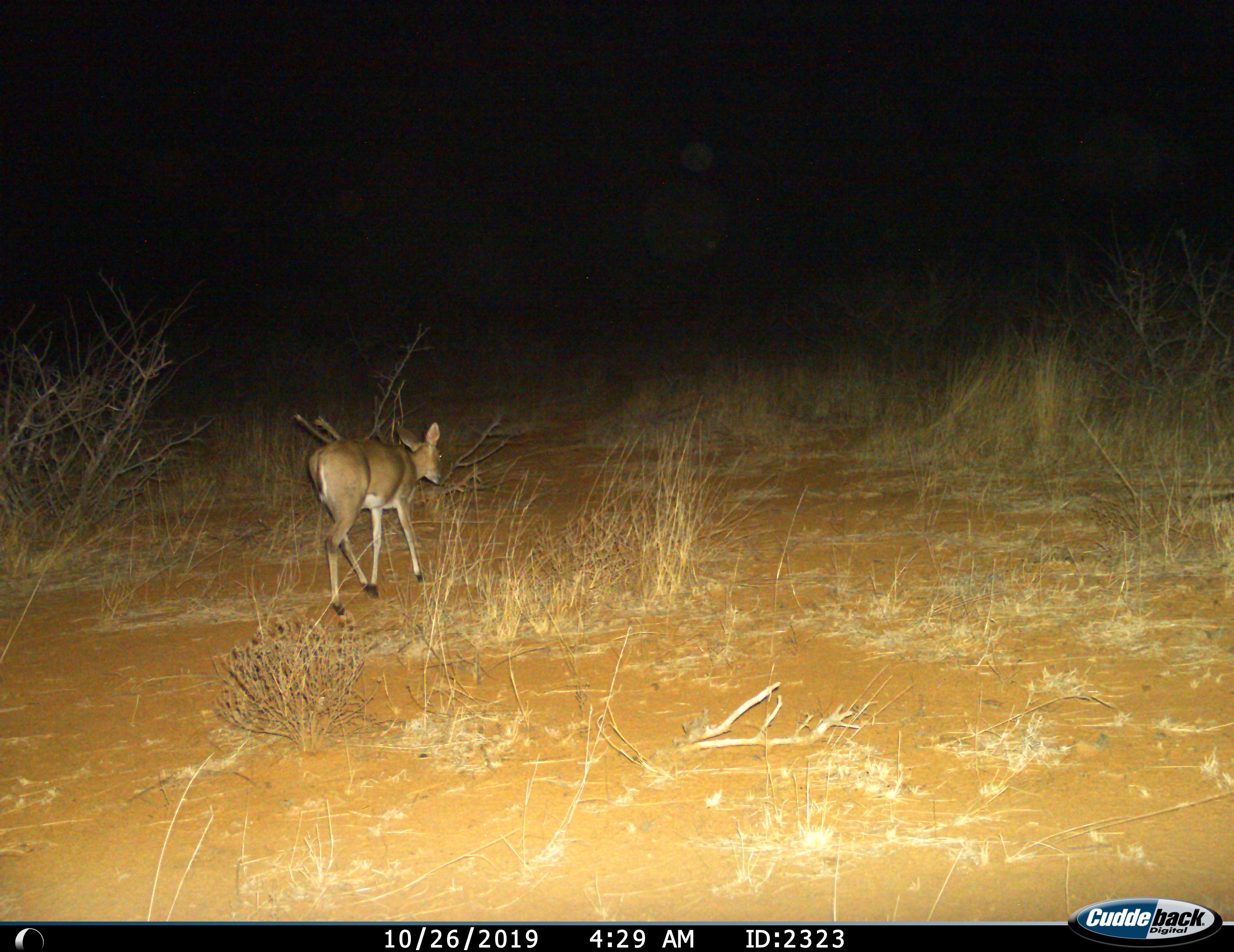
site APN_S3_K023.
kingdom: Animalia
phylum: Chordata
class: Mammalia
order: Artiodactyla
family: Bovidae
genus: Sylvicapra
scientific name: Sylvicapra grimmia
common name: common duiker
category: duikercommongrey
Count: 1.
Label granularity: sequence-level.